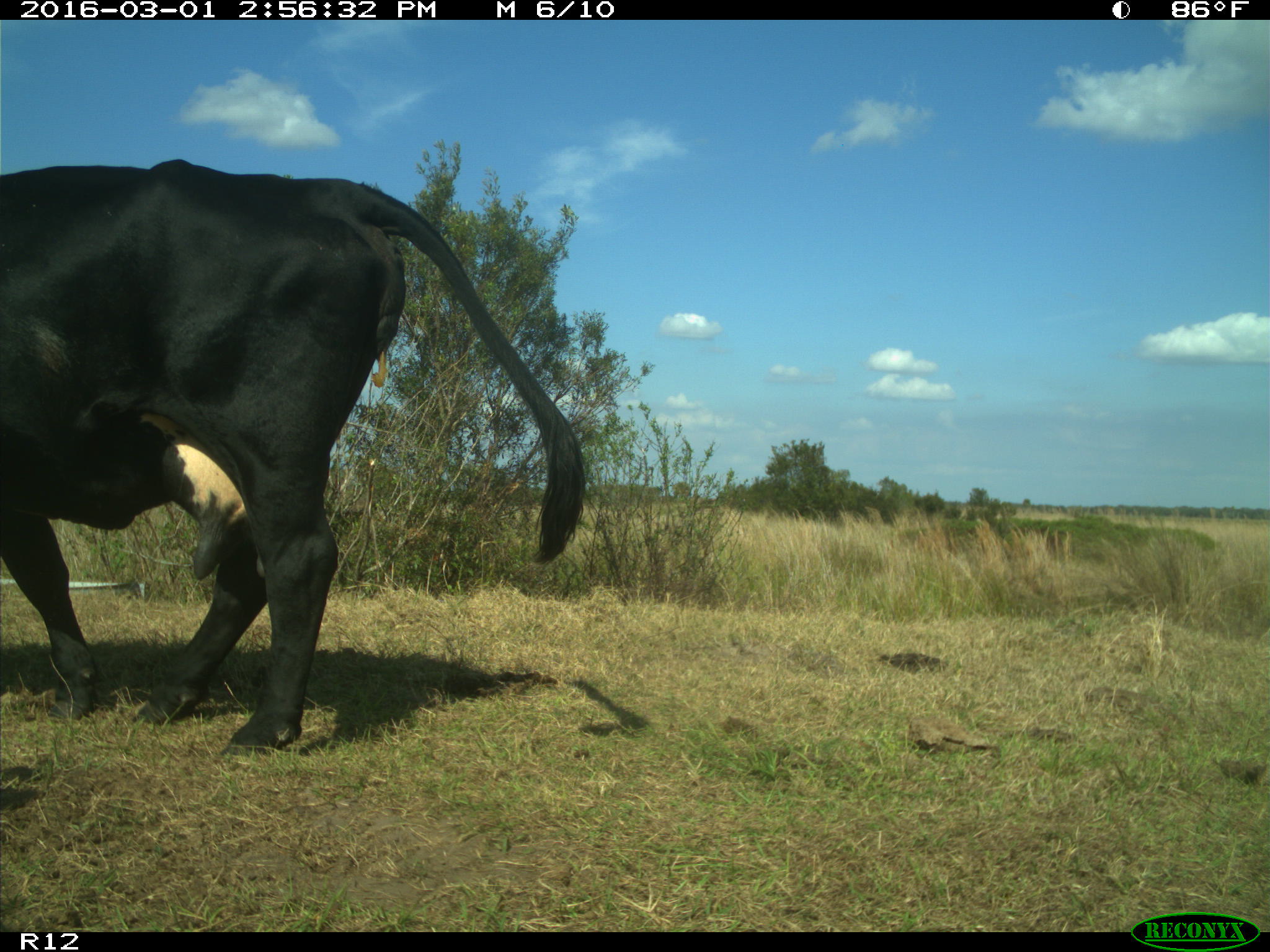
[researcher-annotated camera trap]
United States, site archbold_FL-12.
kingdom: Animalia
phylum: Chordata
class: Mammalia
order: Artiodactyla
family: Bovidae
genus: Bos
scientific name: Bos taurus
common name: domestic cow